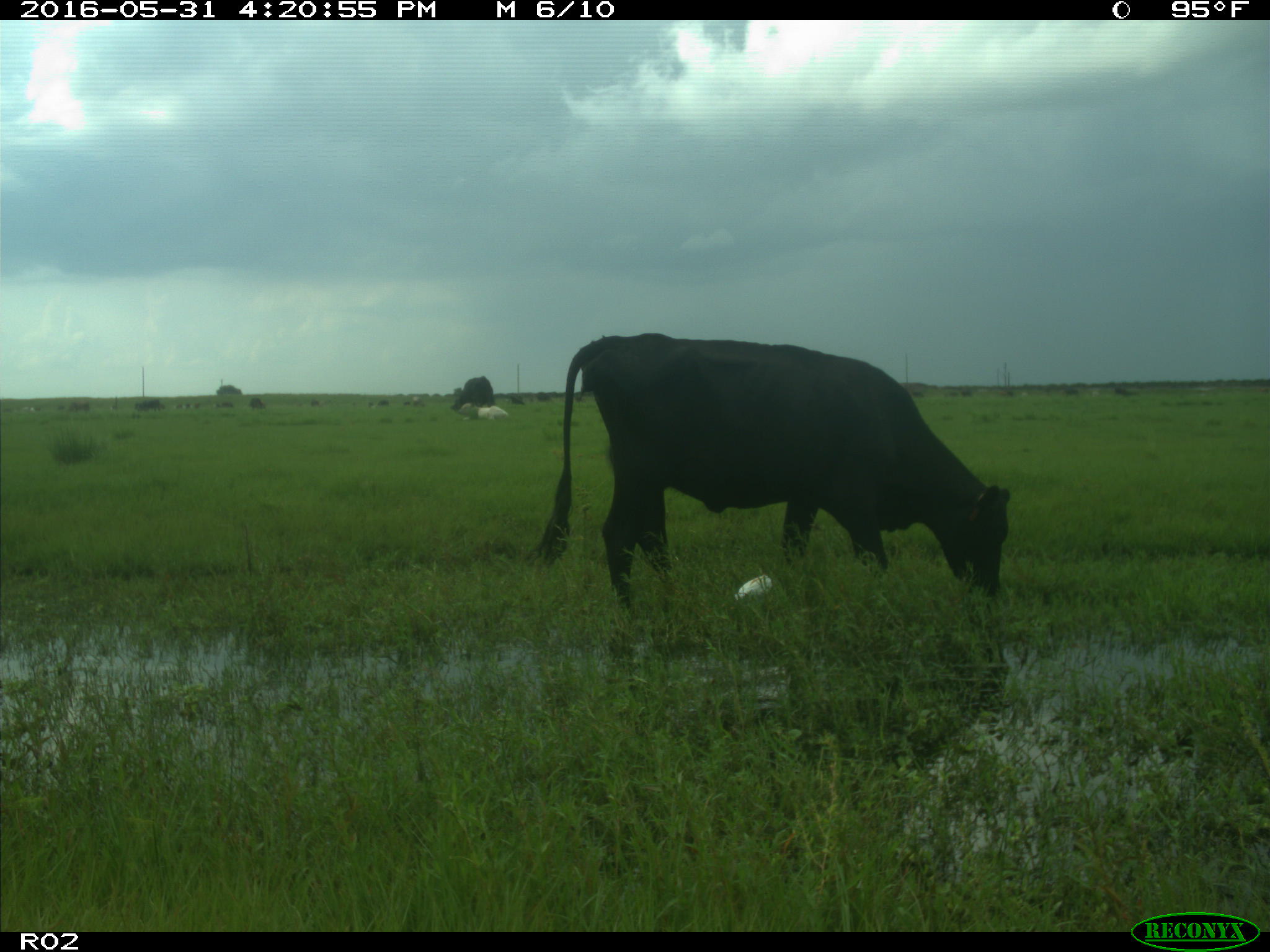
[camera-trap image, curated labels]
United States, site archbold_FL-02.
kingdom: Animalia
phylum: Chordata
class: Mammalia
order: Artiodactyla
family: Bovidae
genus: Bos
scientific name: Bos taurus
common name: domestic cow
Bos taurus (domestic cow).